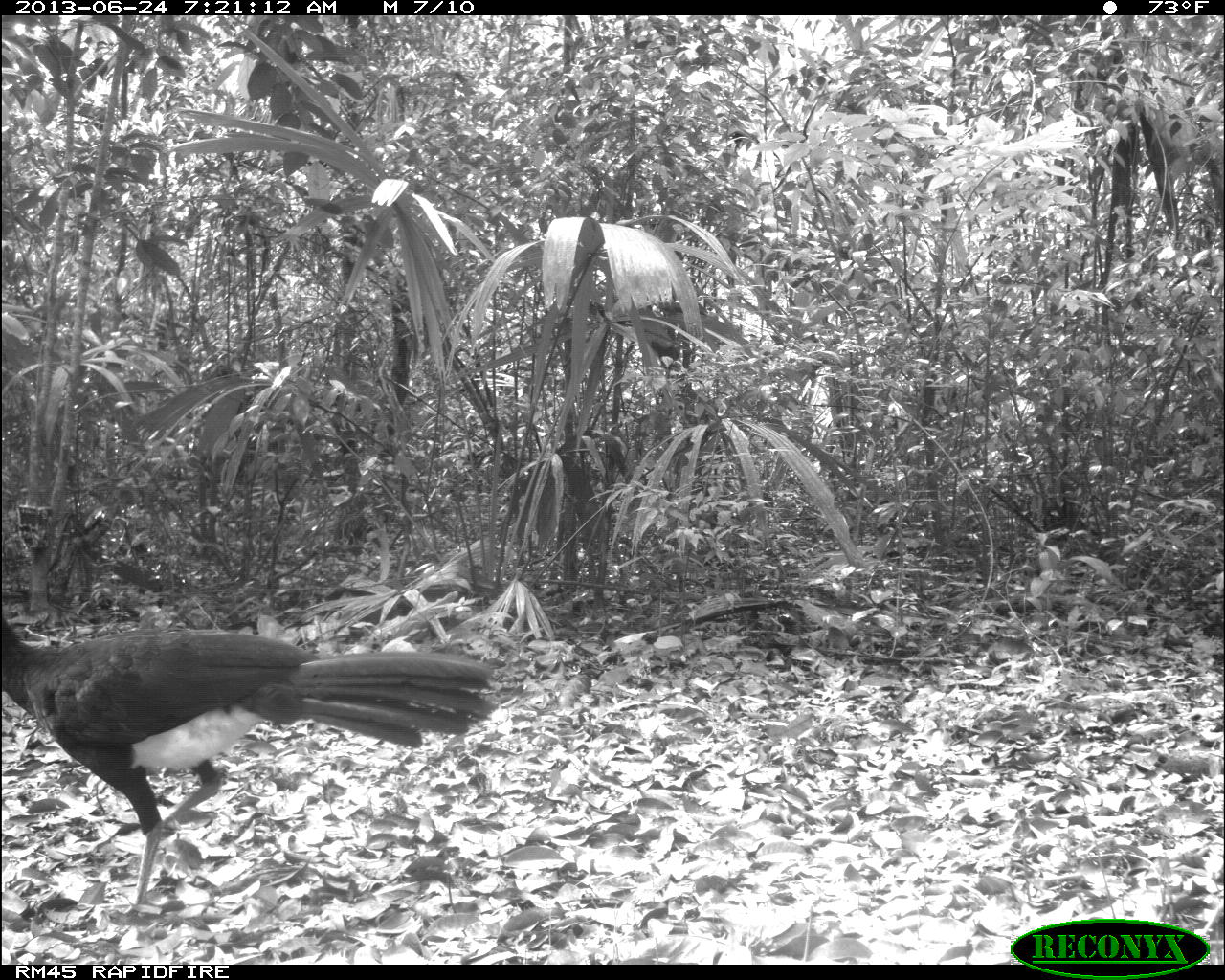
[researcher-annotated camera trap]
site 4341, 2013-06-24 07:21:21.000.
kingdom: Animalia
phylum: Chordata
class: Aves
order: Galliformes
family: Cracidae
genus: Crax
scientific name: Crax rubra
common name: great curassow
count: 1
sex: male